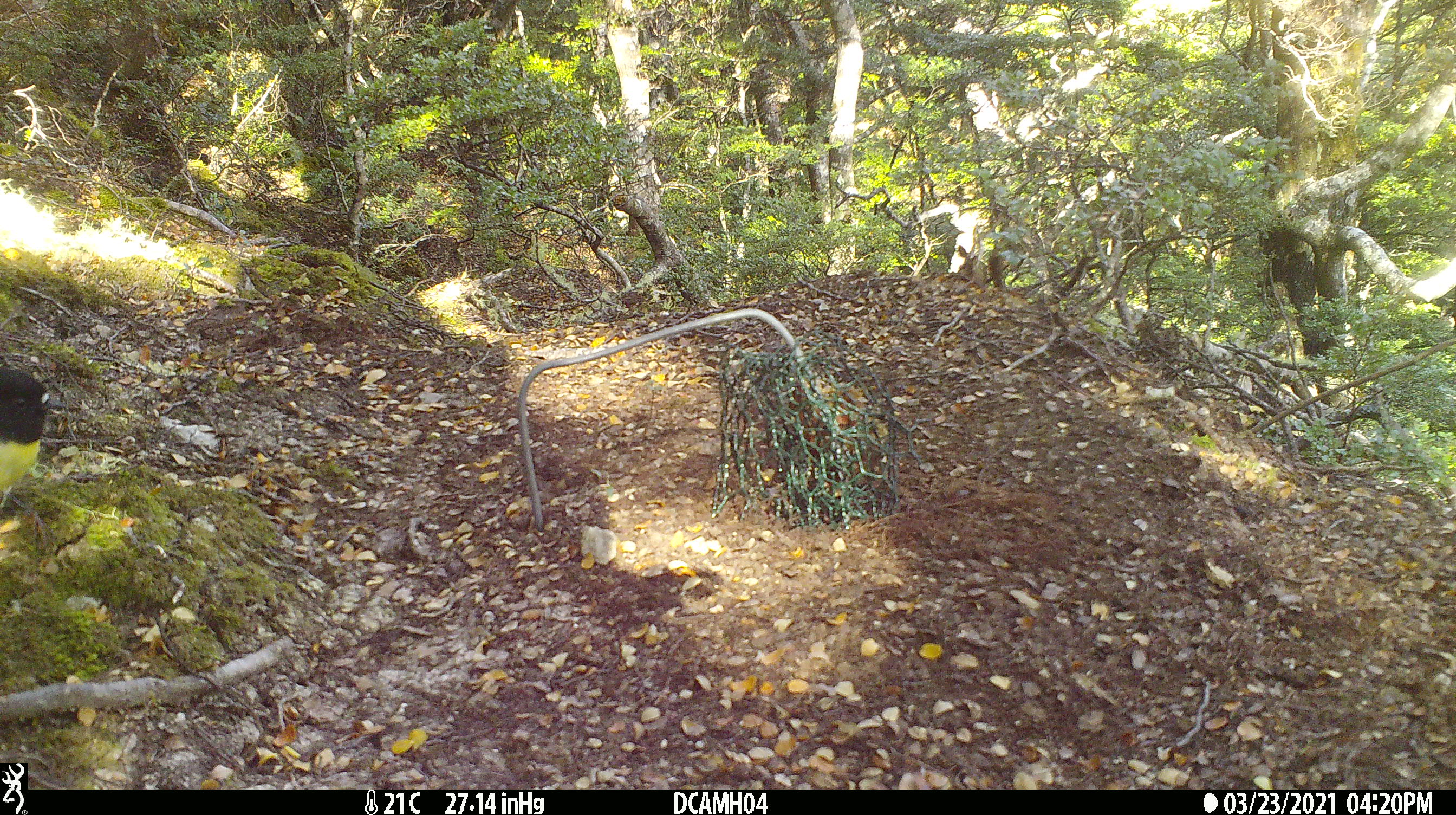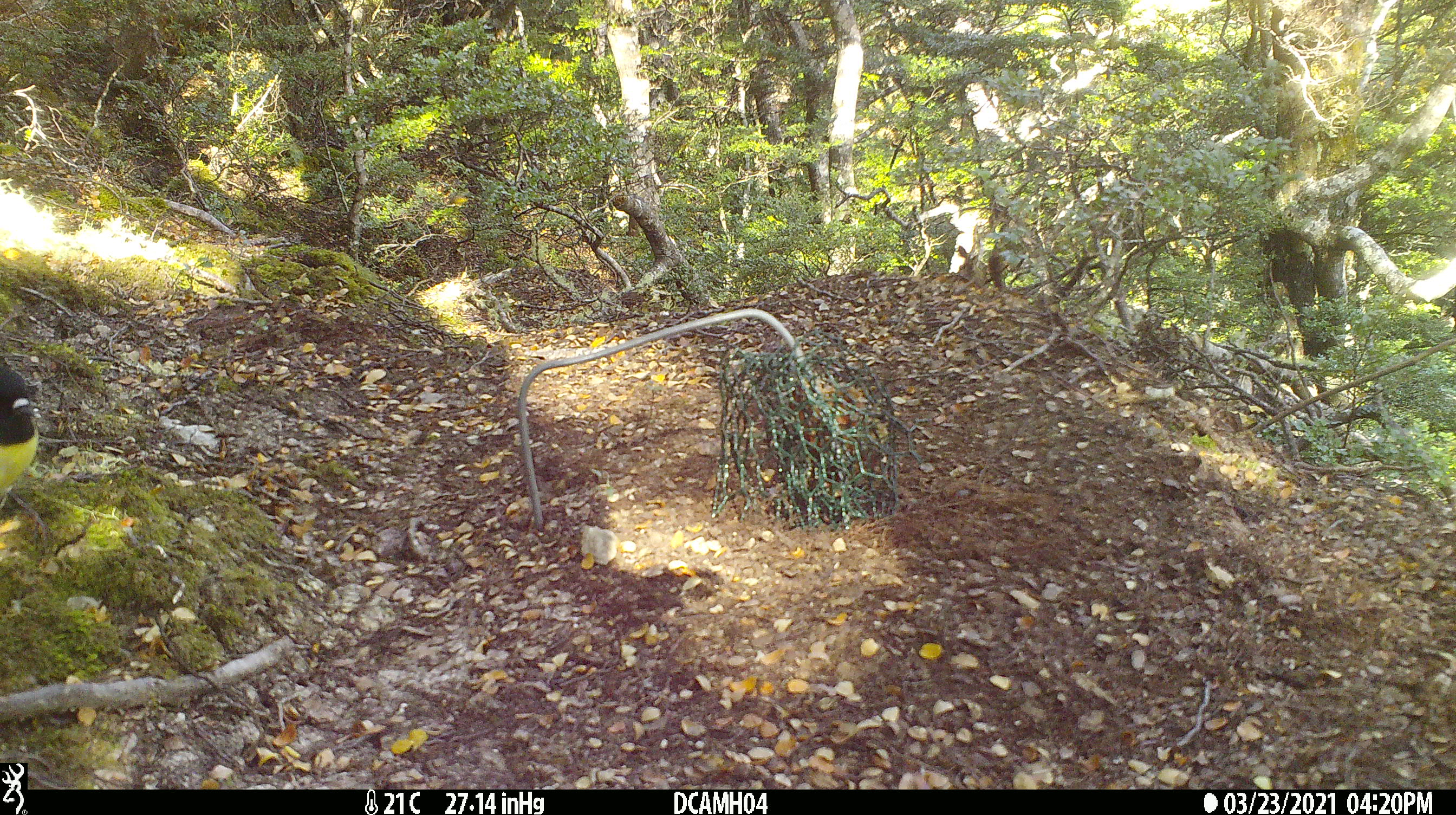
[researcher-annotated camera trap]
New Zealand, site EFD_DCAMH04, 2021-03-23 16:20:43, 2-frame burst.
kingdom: Animalia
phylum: Chordata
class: Aves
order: Passeriformes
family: Petroicidae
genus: Petroica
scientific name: Petroica macrocephala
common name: tomtit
Tomtit (Petroica macrocephala).